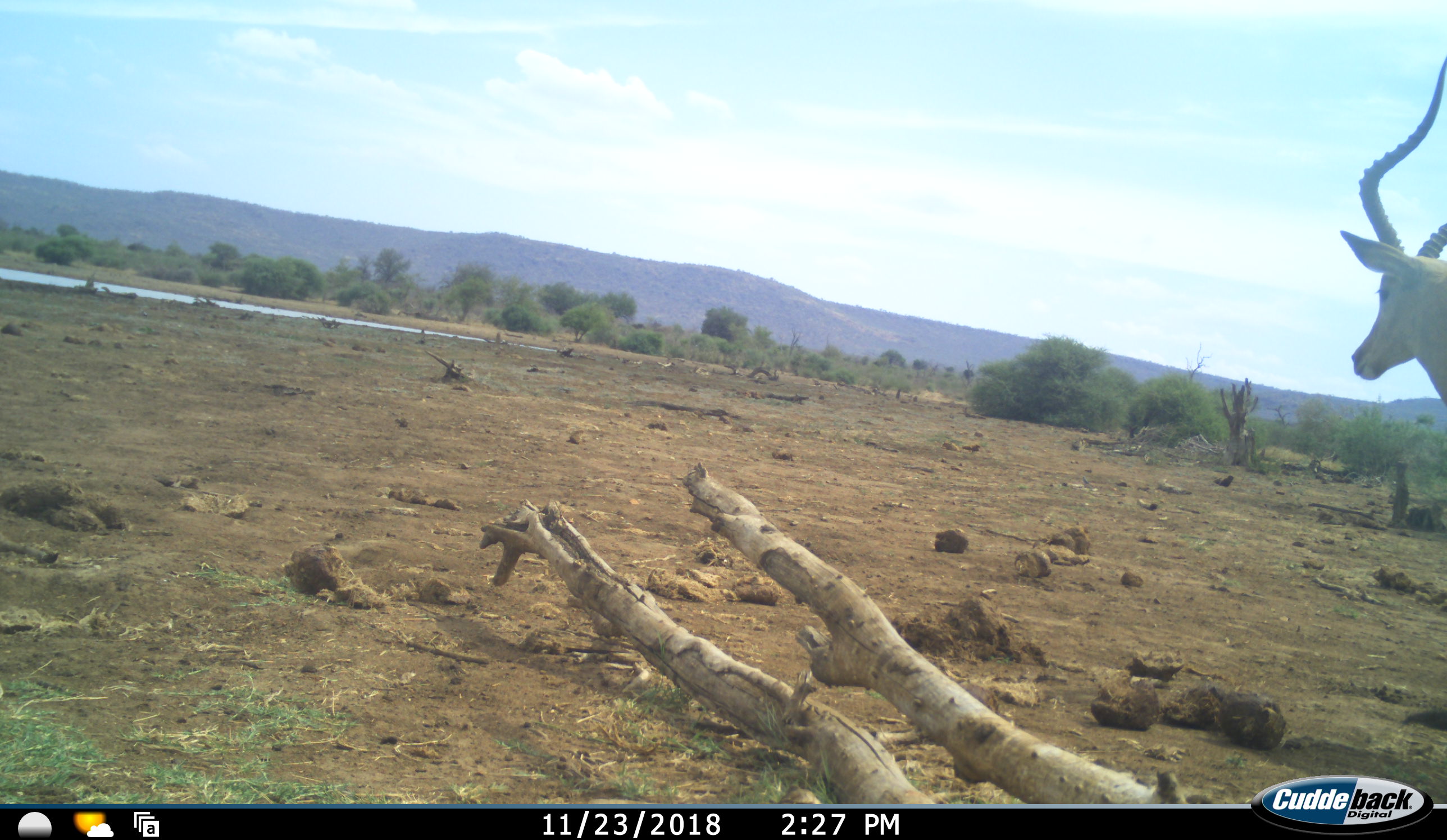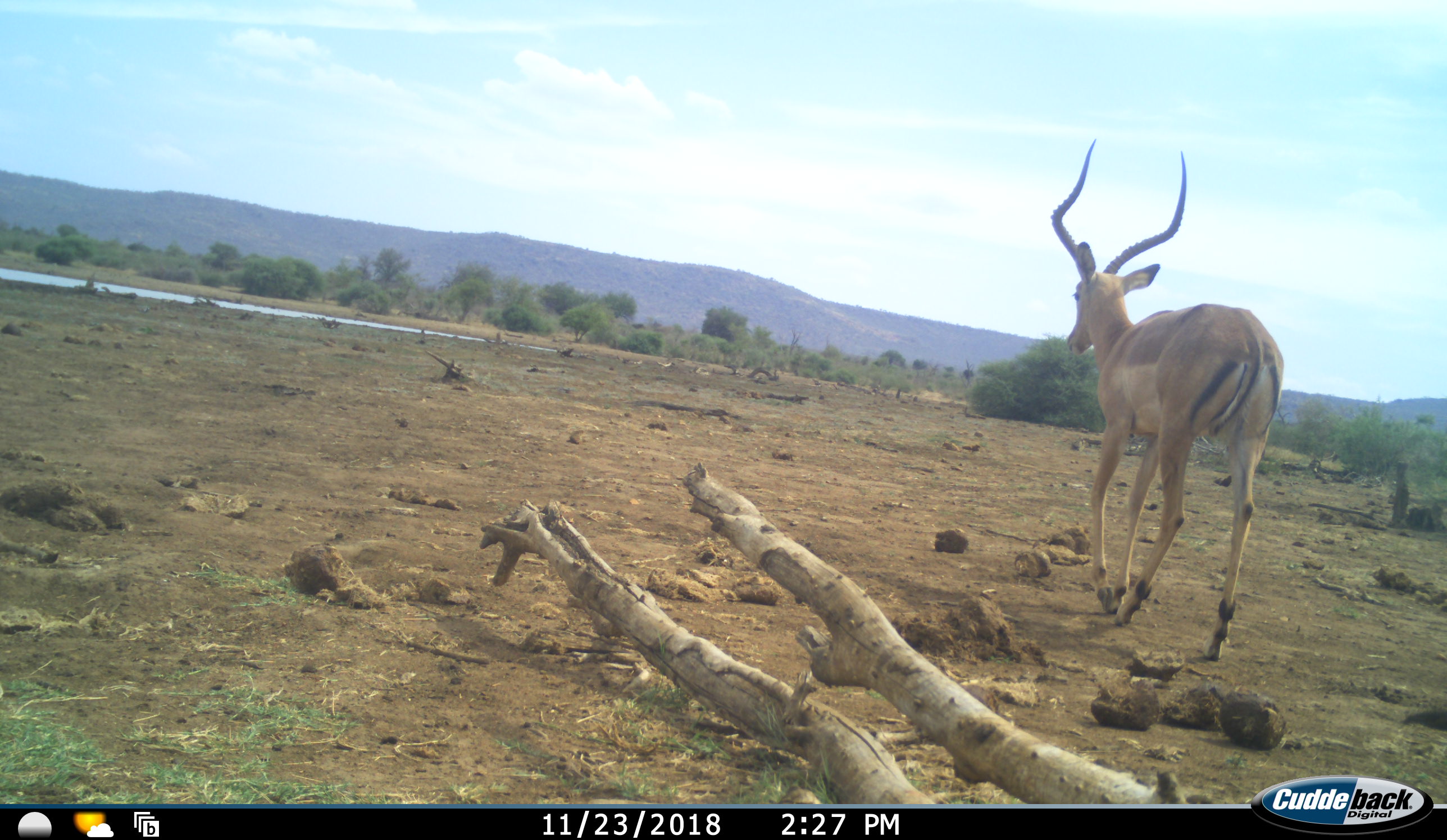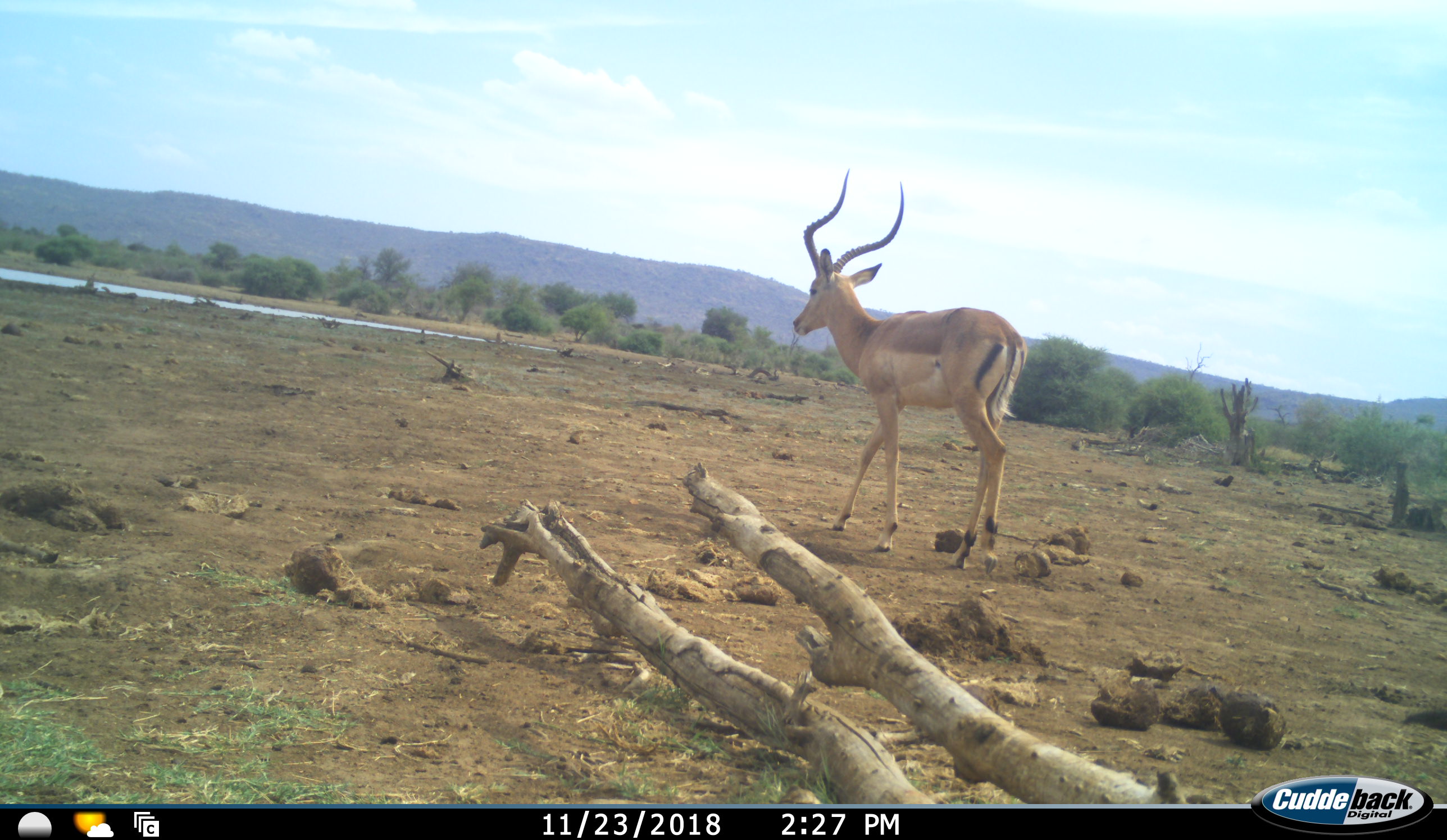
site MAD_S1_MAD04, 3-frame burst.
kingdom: Animalia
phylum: Chordata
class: Mammalia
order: Artiodactyla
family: Bovidae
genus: Aepyceros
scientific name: Aepyceros melampus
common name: impala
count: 1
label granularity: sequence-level